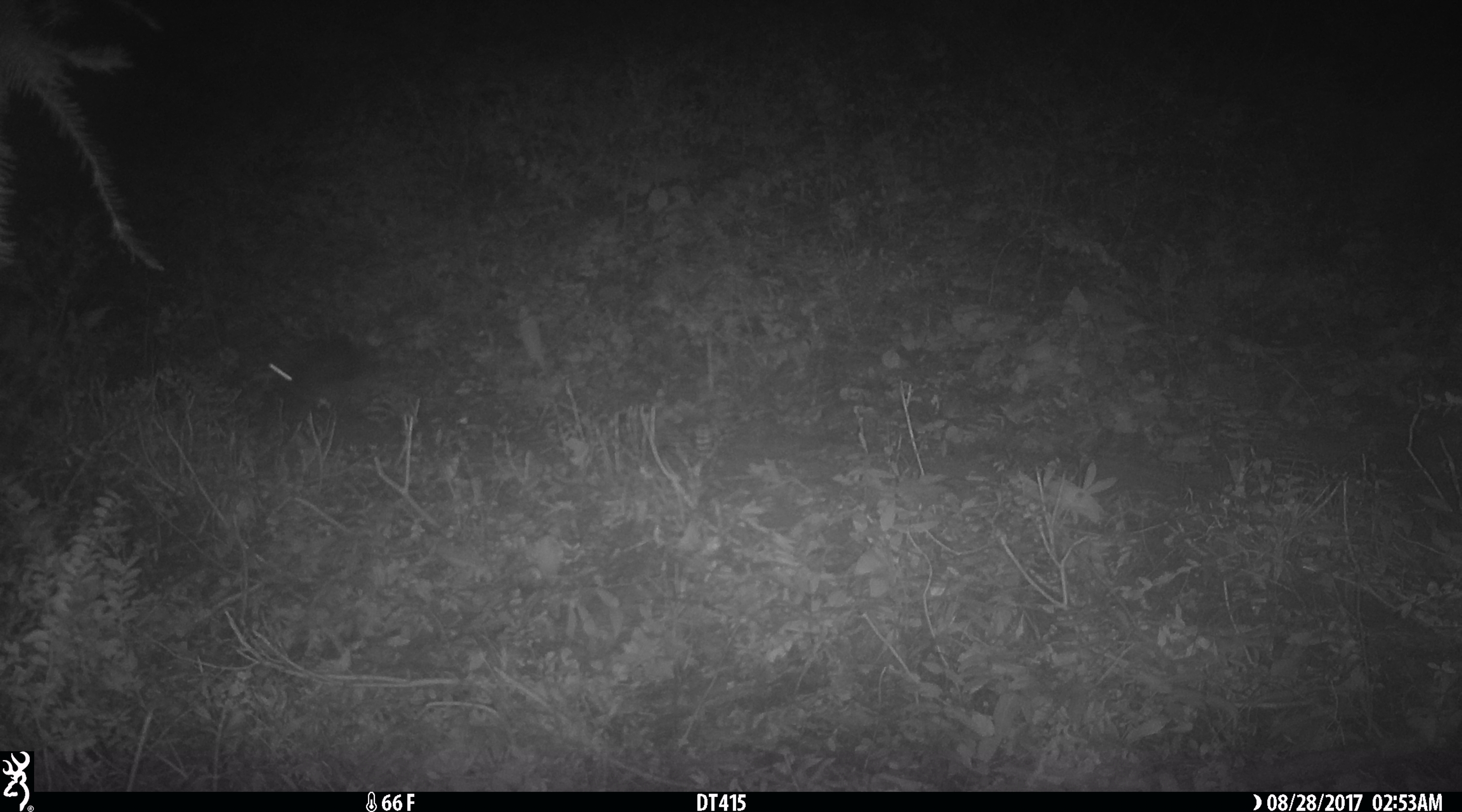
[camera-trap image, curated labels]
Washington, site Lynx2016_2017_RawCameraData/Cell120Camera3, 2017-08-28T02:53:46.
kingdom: Animalia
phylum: Chordata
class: Mammalia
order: Lagomorpha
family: Leporidae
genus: Lepus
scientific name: Lepus americanus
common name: snowshoe hare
Lepus americanus (snowshoe hare). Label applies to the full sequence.